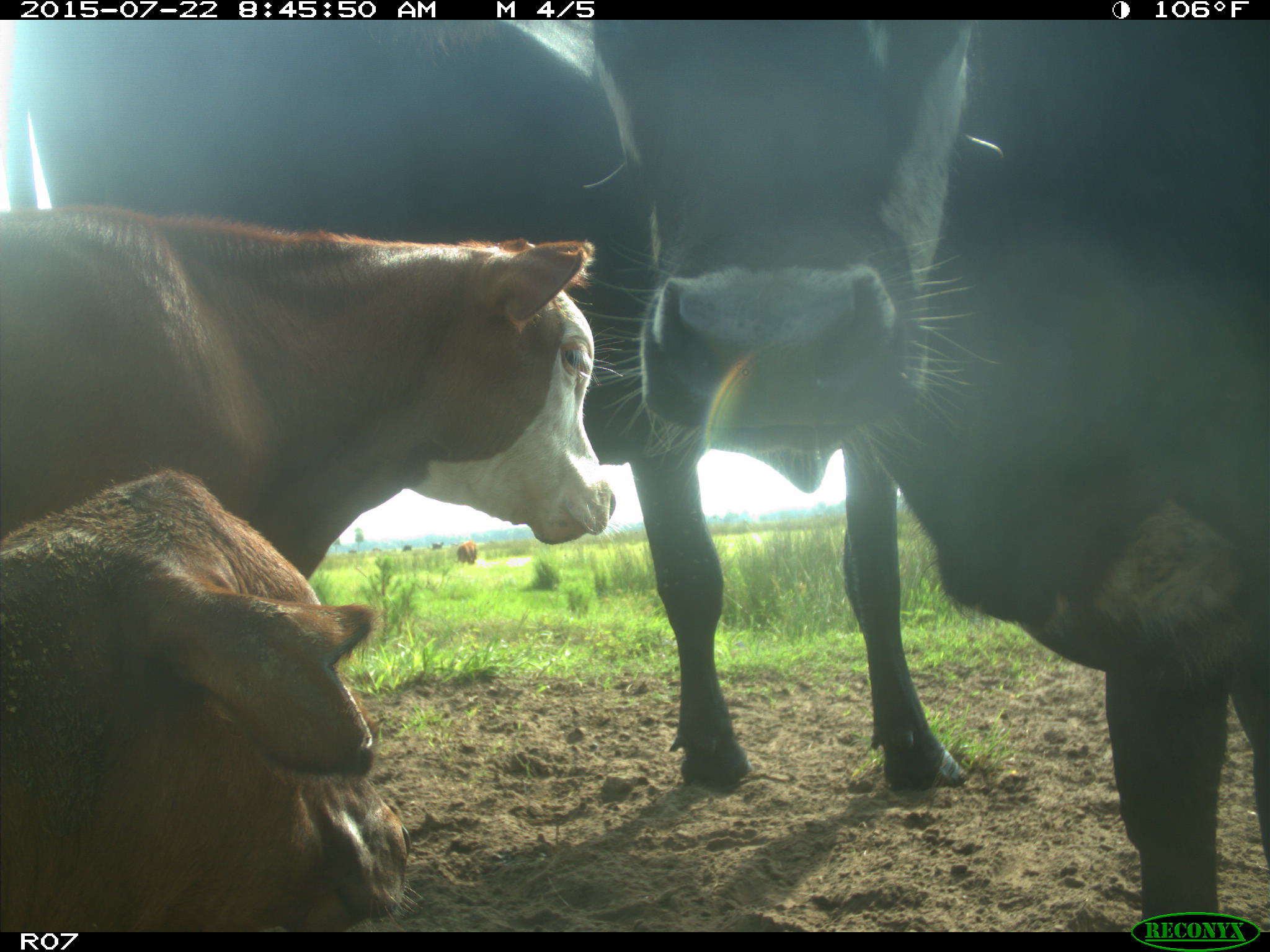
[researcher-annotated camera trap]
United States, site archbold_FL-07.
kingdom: Animalia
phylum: Chordata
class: Mammalia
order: Artiodactyla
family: Suidae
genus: Sus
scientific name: Sus scrofa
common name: wild boar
Sus scrofa (wild boar).